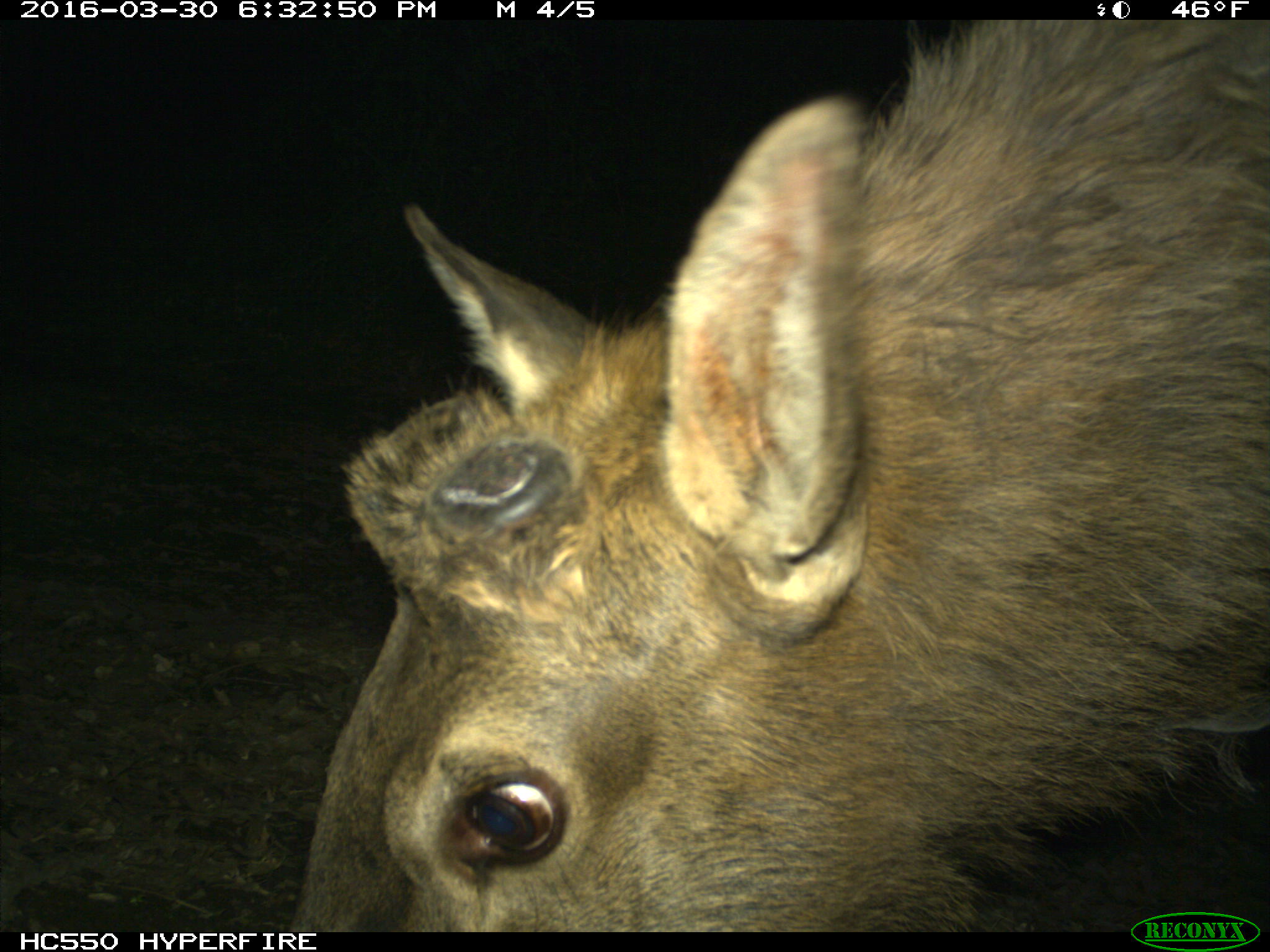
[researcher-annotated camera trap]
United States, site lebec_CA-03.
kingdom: Animalia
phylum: Chordata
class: Mammalia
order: Artiodactyla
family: Cervidae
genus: Cervus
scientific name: Cervus canadensis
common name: elk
Cervus canadensis (elk).